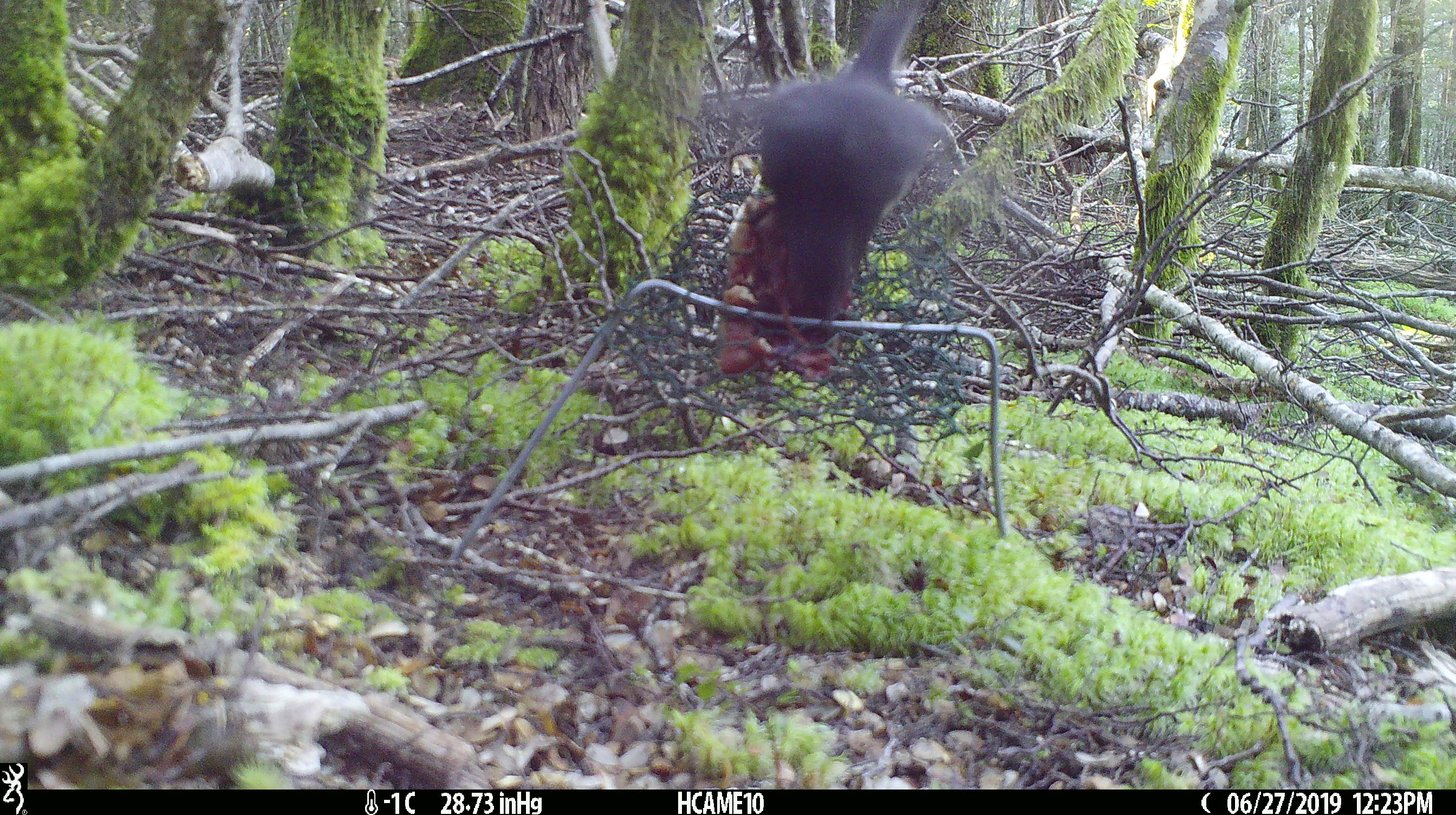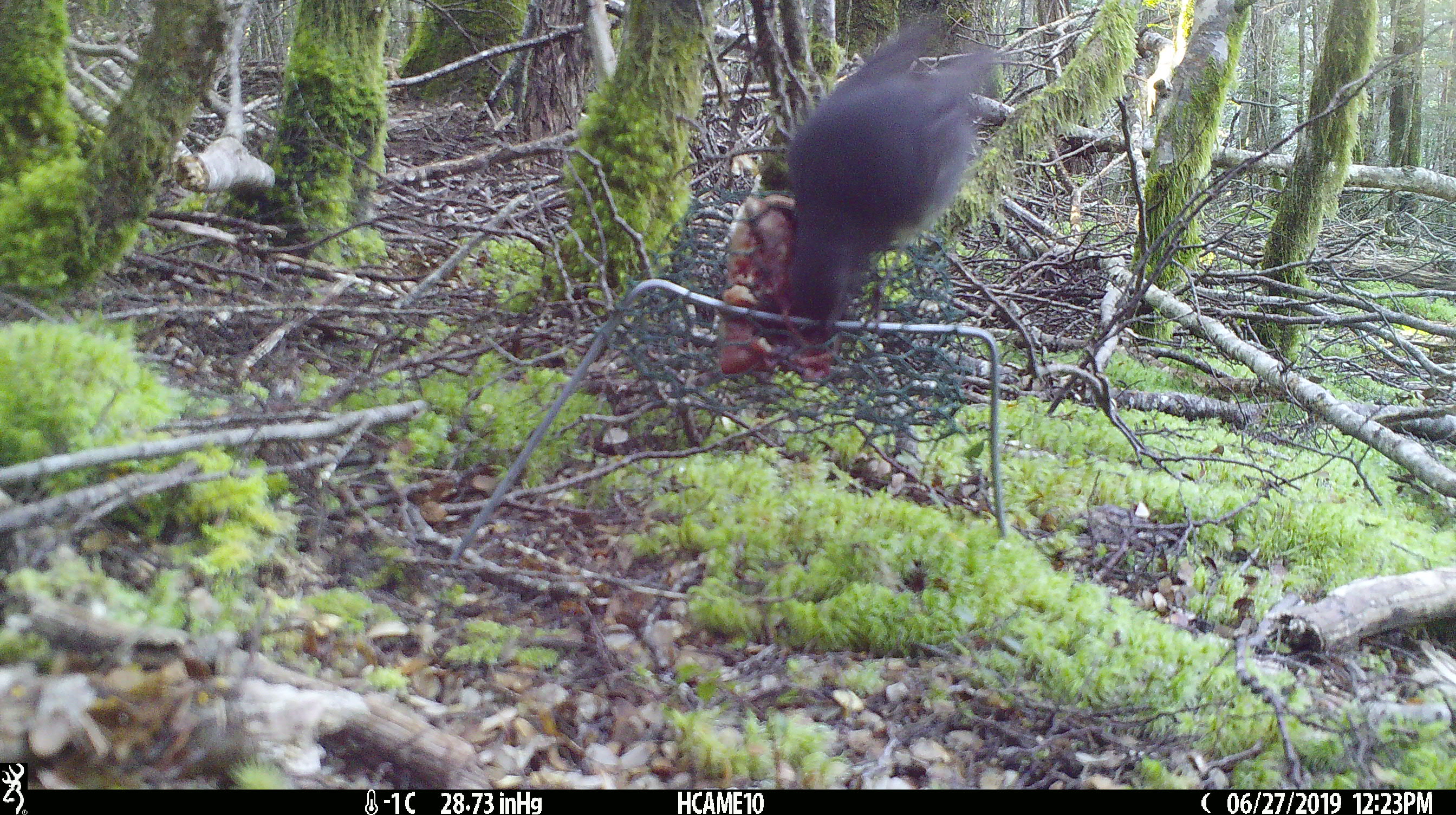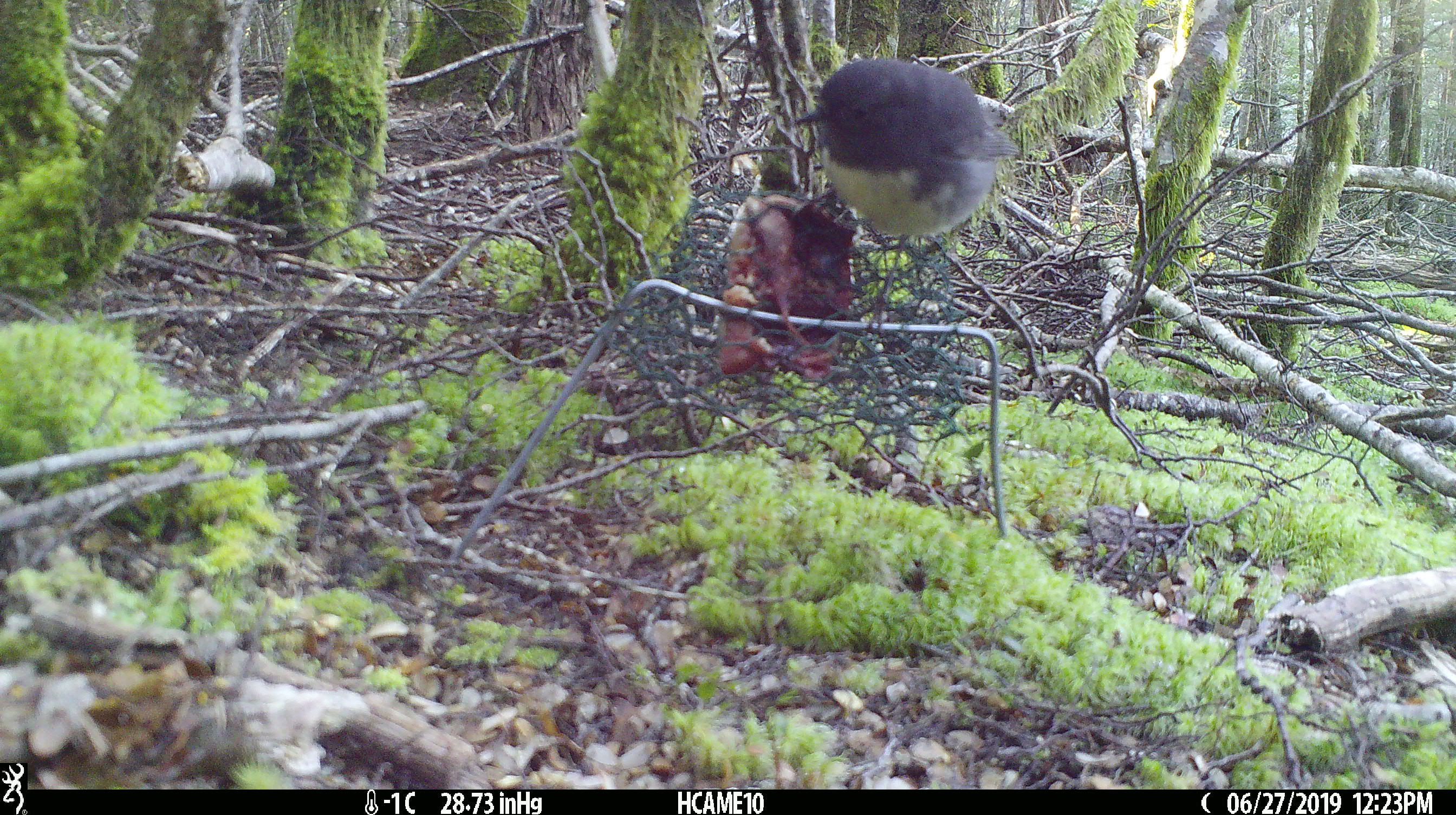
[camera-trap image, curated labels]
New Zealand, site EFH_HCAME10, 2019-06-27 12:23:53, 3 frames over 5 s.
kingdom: Animalia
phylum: Chordata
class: Aves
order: Passeriformes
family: Petroicidae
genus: Petroica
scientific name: Petroica australis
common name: new zealand robin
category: robin